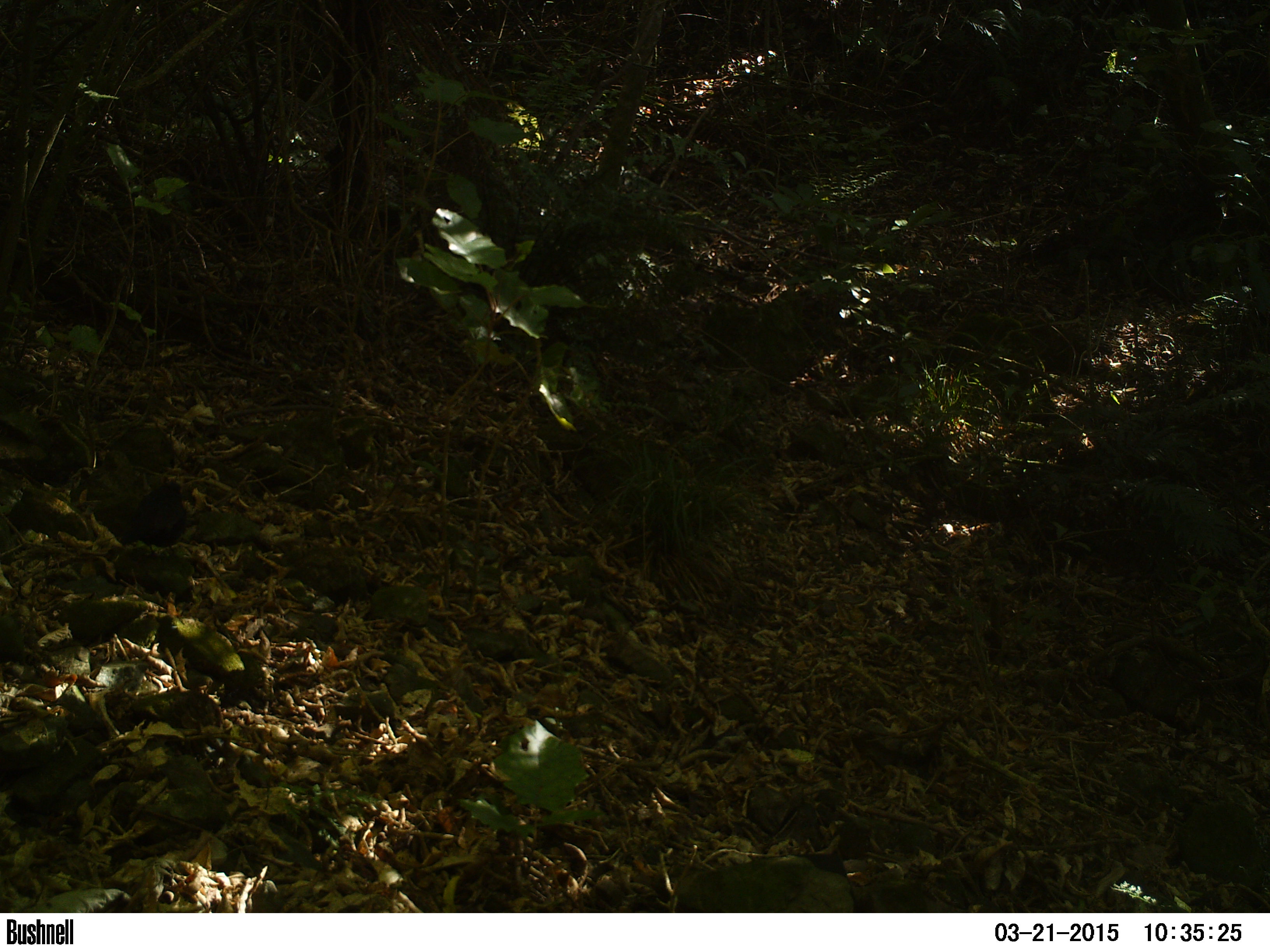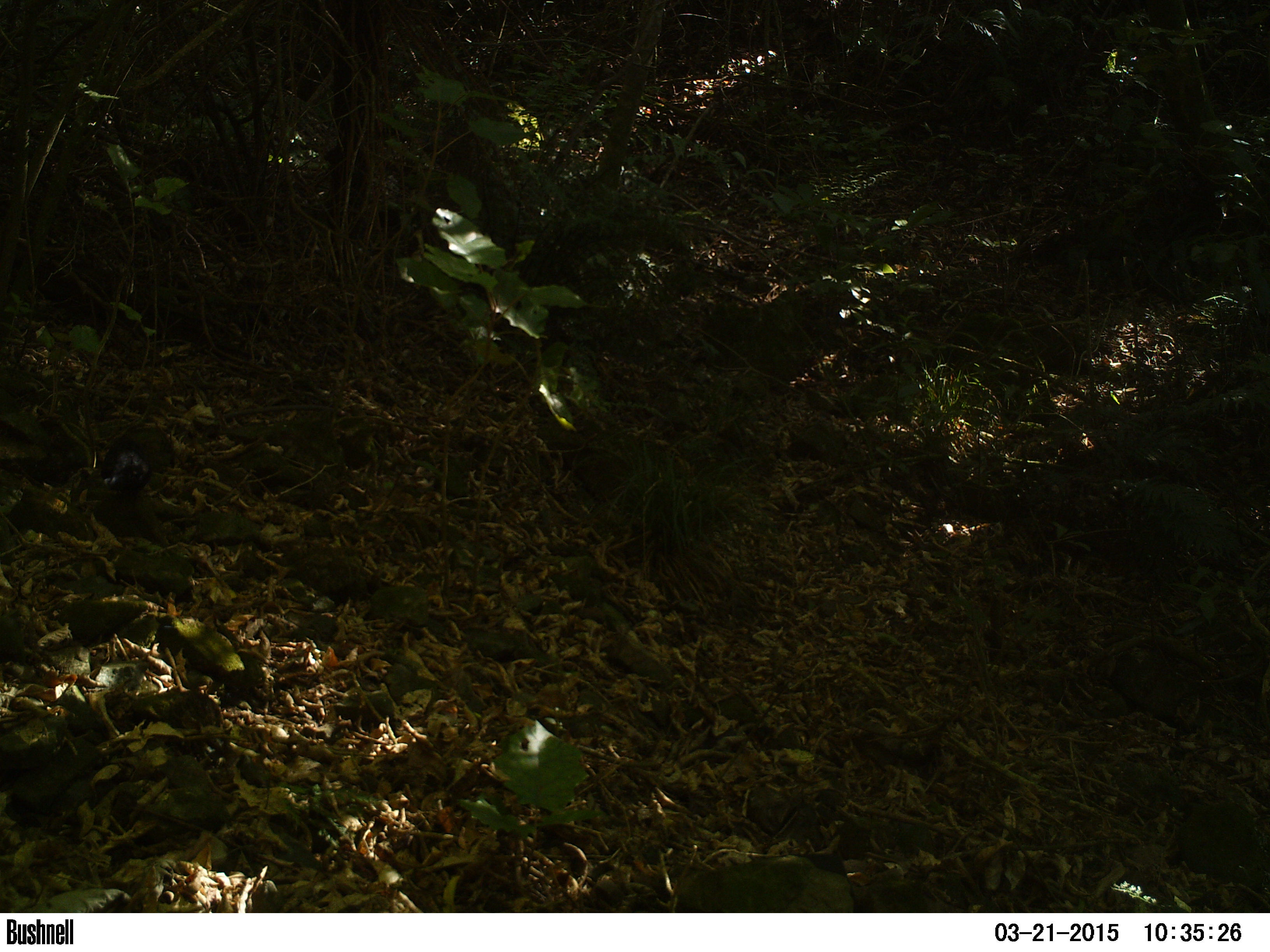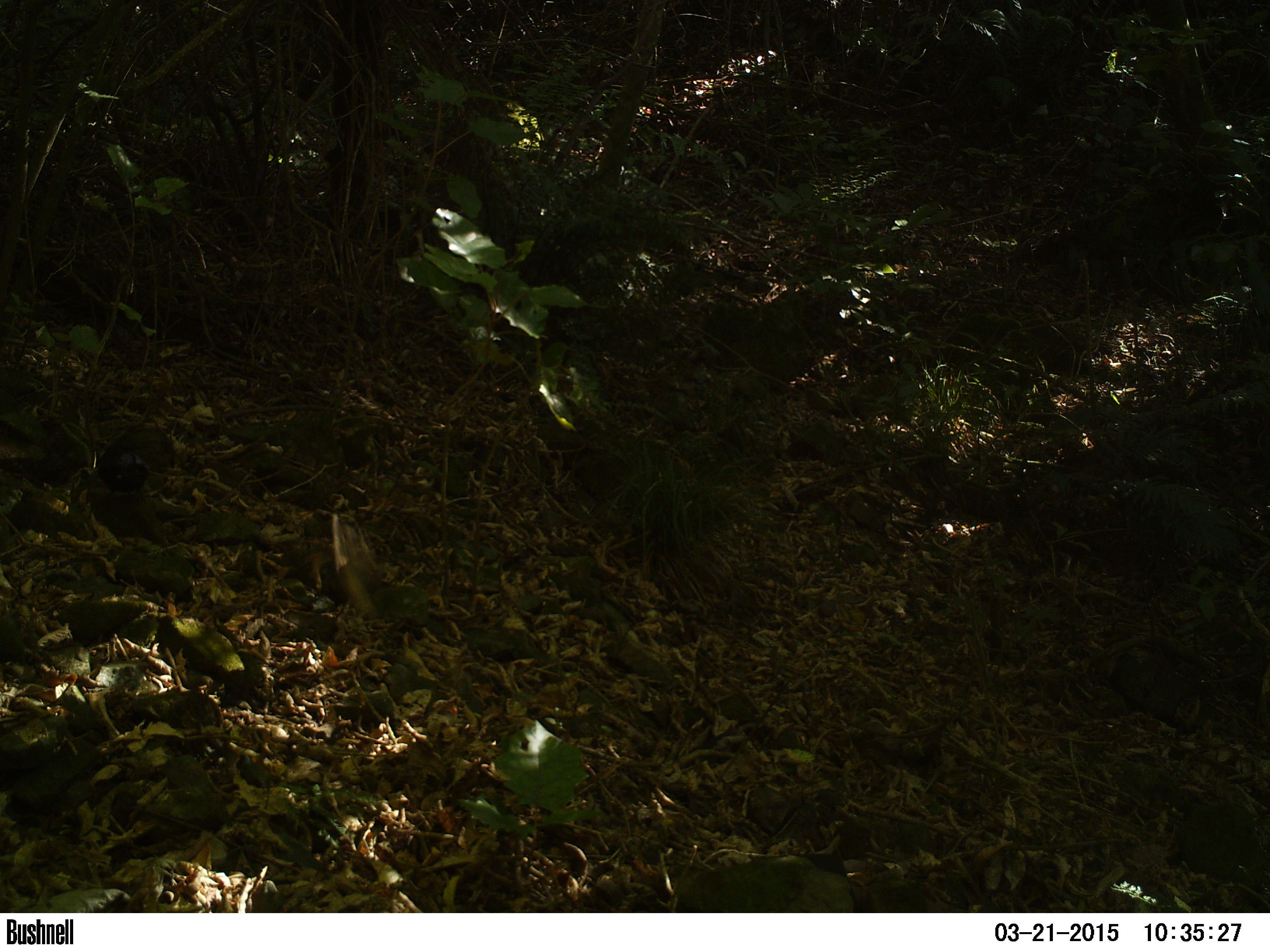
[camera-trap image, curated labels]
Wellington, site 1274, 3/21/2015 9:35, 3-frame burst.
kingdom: Animalia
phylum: Chordata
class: Aves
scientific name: Aves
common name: bird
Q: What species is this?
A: Bird (Aves).